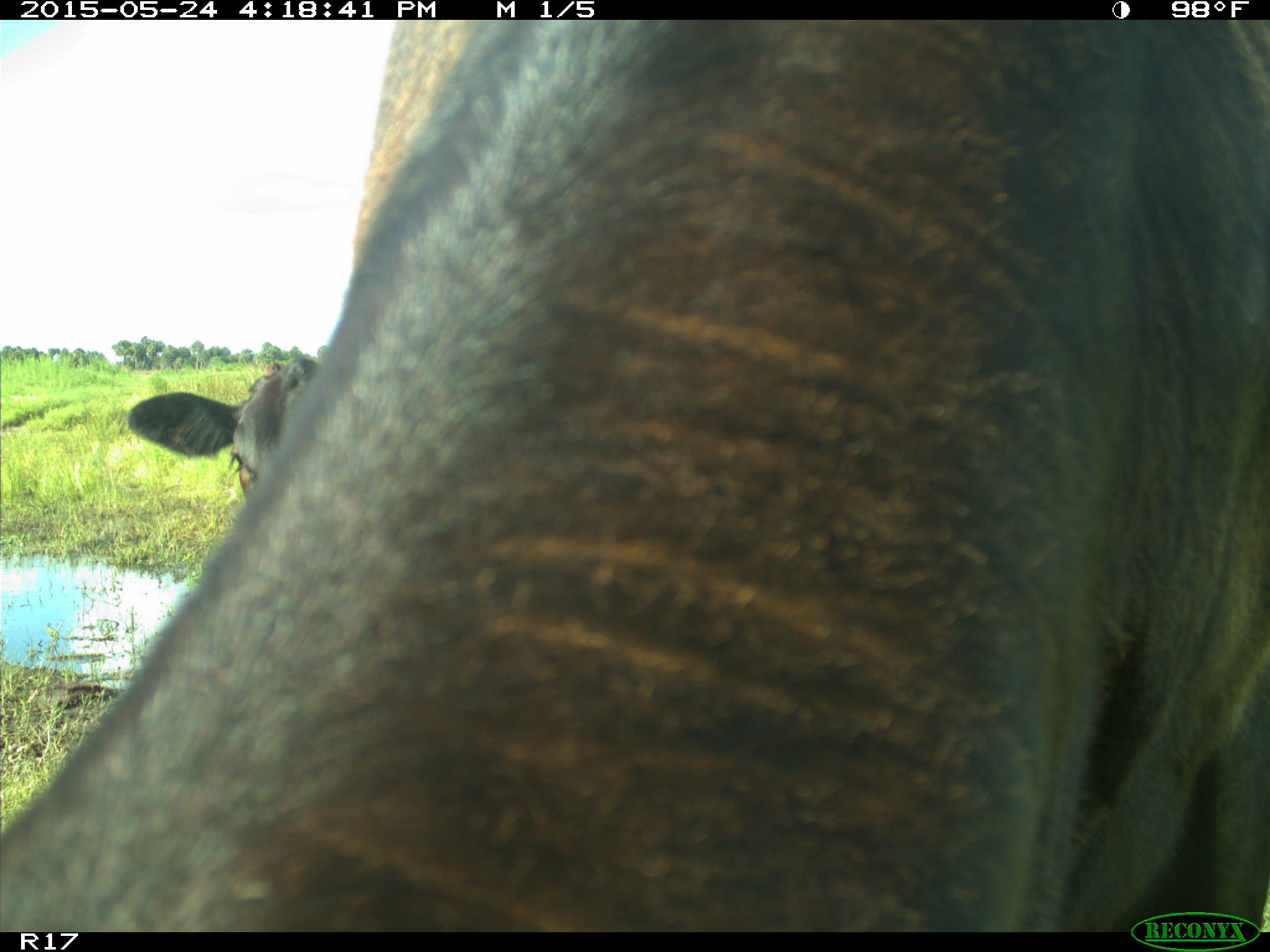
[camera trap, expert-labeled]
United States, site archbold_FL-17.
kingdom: Animalia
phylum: Chordata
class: Mammalia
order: Artiodactyla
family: Bovidae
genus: Bos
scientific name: Bos taurus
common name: domestic cow